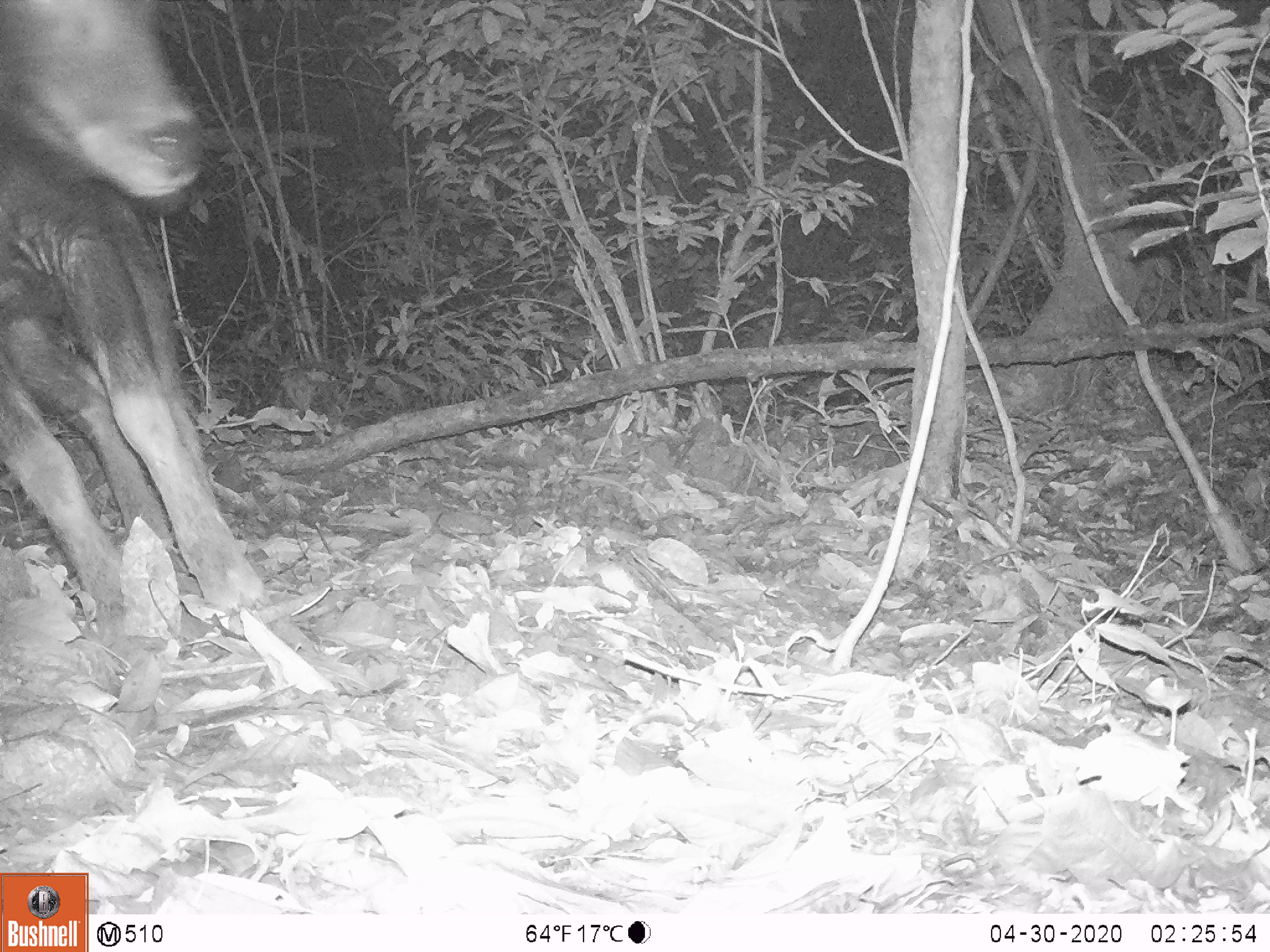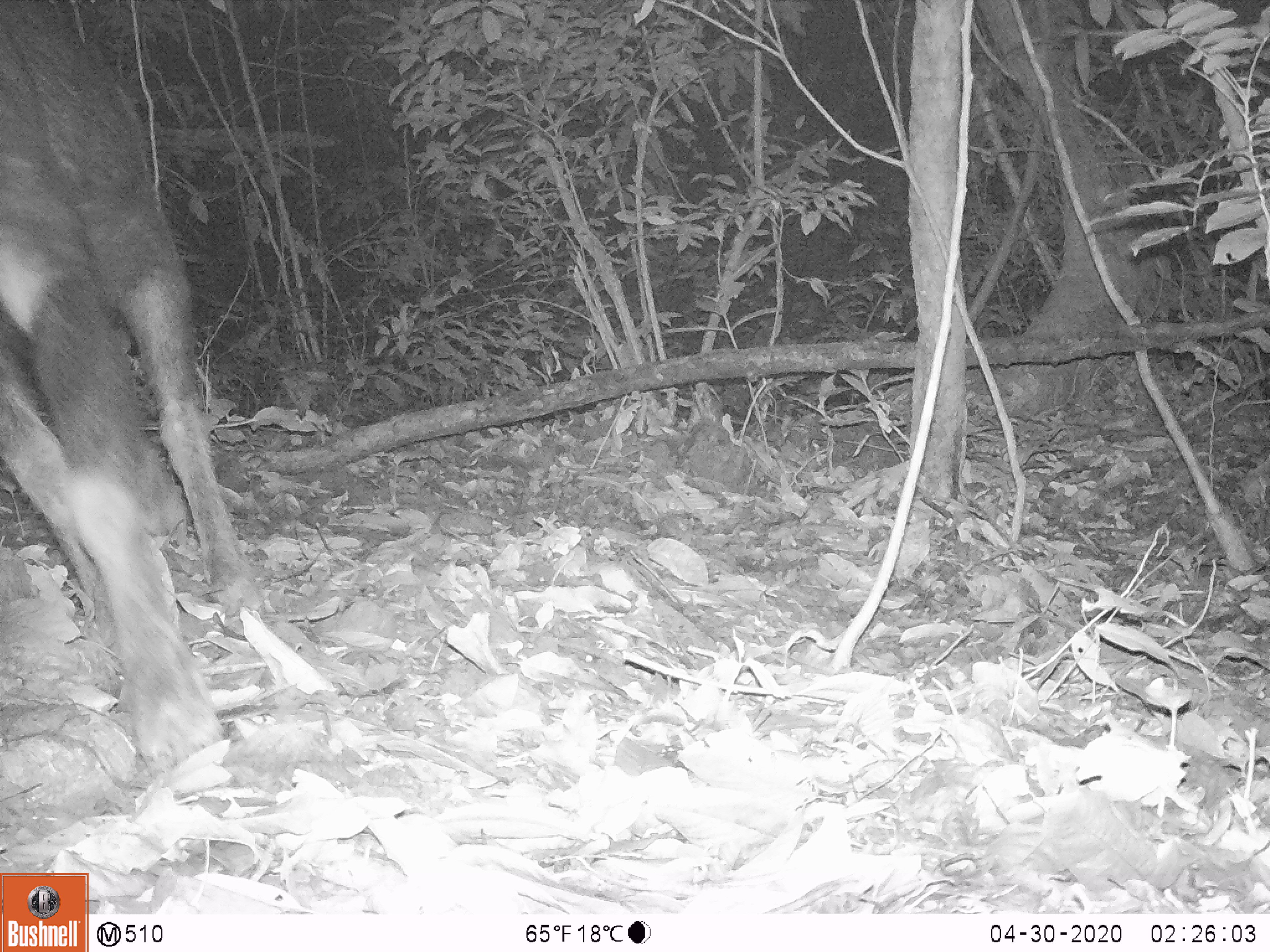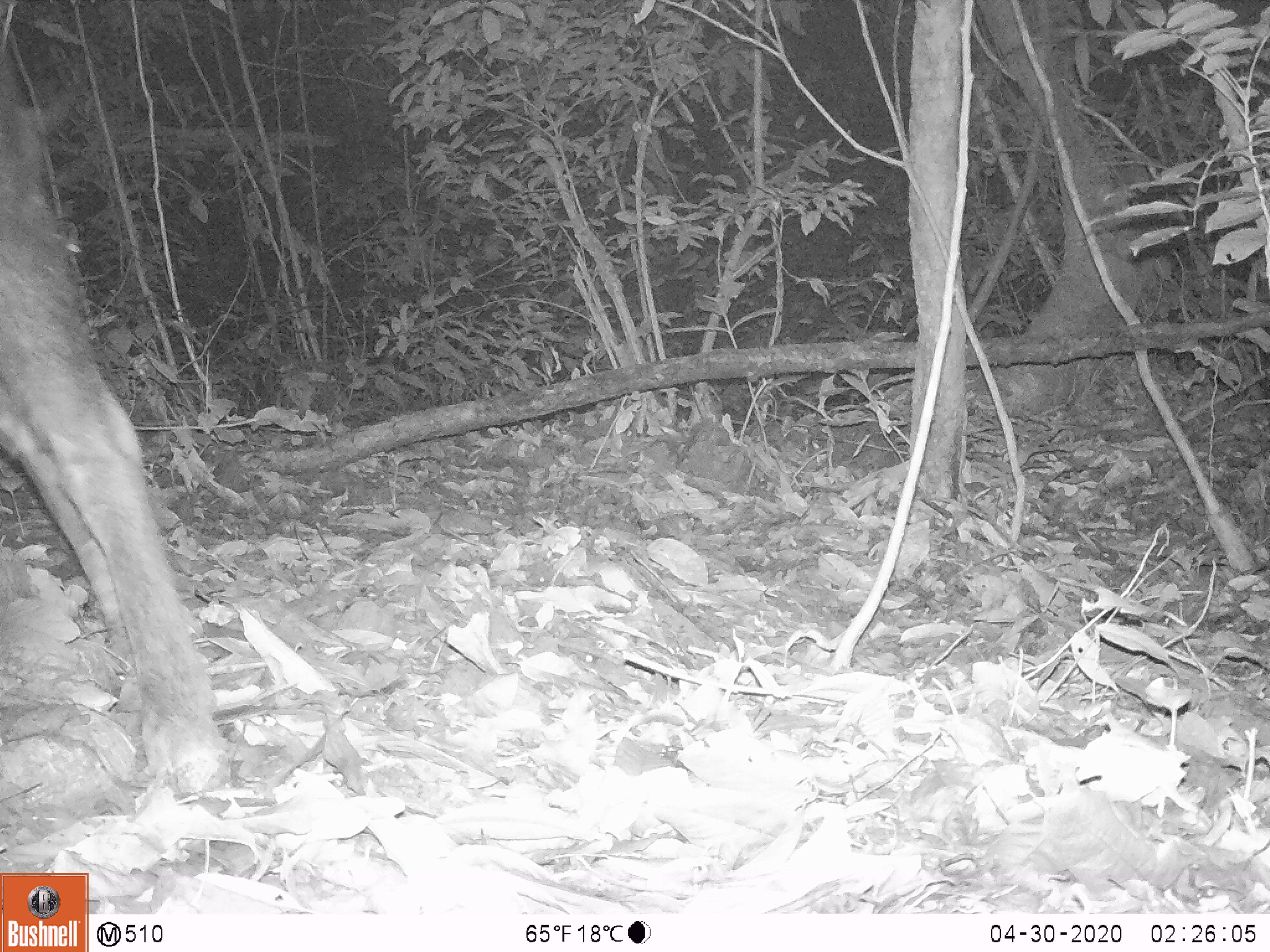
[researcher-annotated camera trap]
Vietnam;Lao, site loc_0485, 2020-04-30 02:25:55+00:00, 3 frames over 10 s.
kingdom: Animalia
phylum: Chordata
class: Mammalia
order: Artiodactyla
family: Bovidae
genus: Capricornis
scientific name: Capricornis sumatraensis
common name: chinese serow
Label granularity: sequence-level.